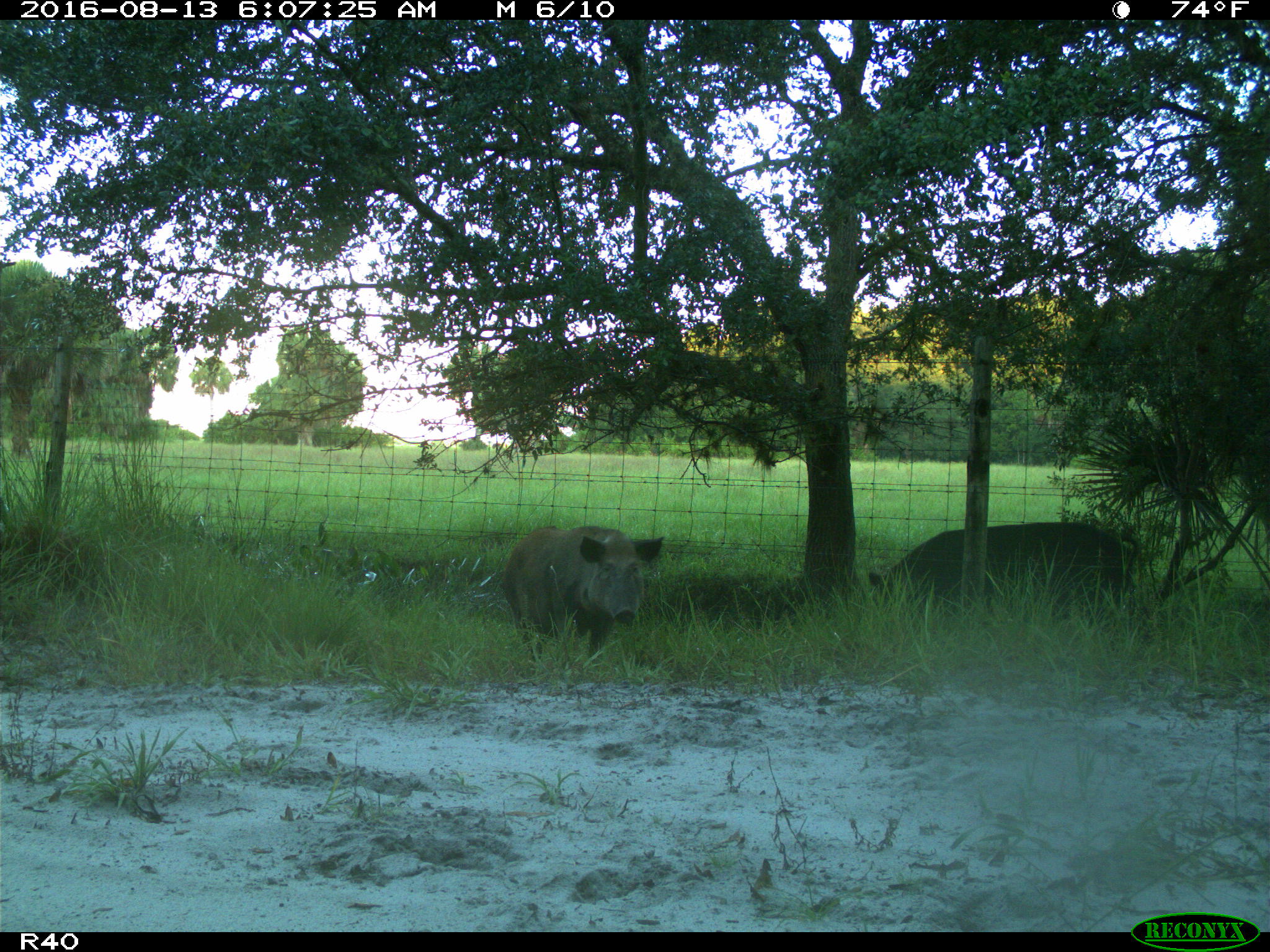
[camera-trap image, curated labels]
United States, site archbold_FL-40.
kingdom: Animalia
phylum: Chordata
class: Mammalia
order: Artiodactyla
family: Suidae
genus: Sus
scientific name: Sus scrofa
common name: wild boar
Sus scrofa (wild boar).